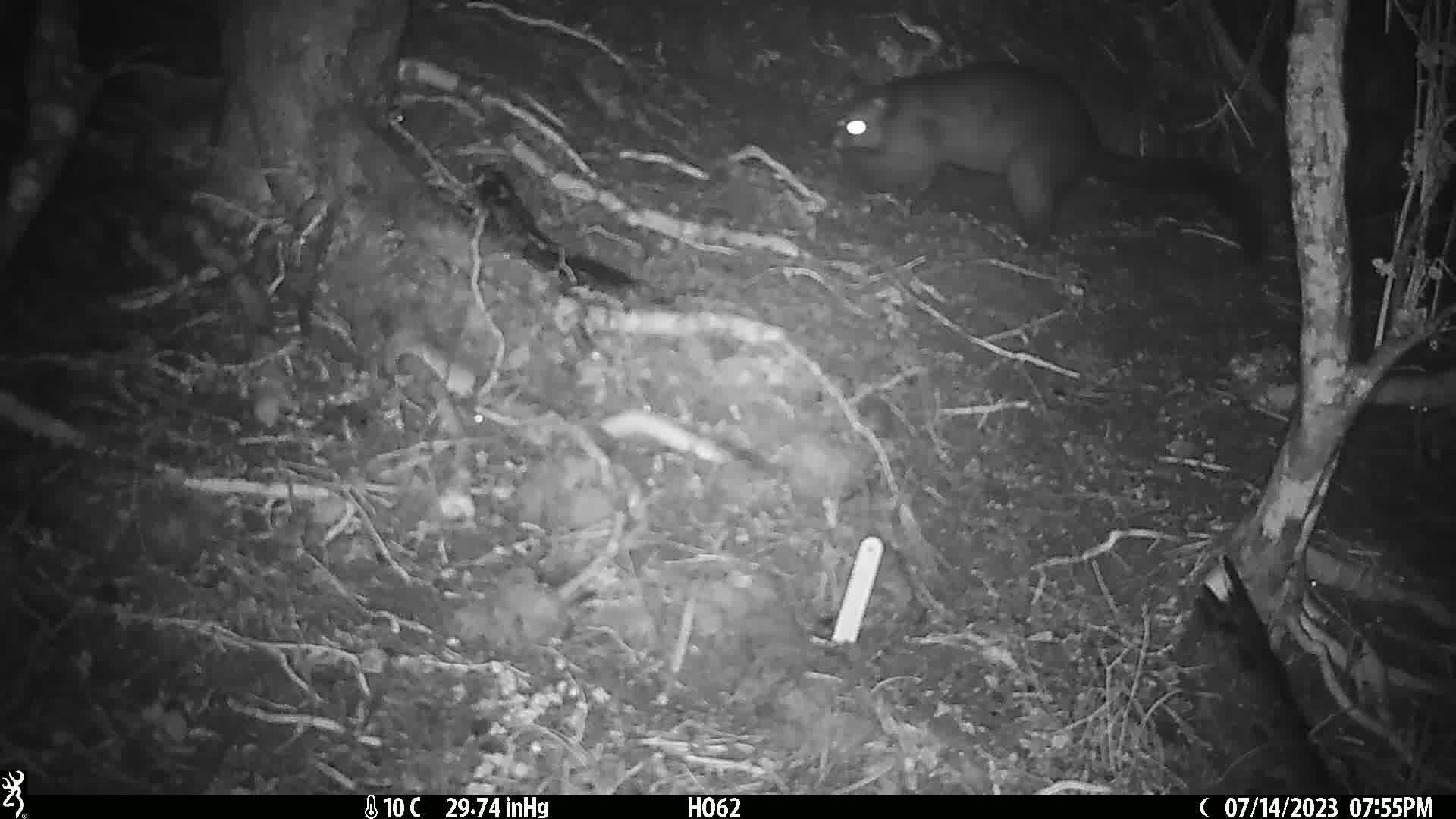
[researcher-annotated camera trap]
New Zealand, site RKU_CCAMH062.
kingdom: Animalia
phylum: Chordata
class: Mammalia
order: Diprotodontia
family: Phalangeridae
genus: Trichosurus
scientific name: Trichosurus vulpecula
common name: common brushtail possum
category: possum